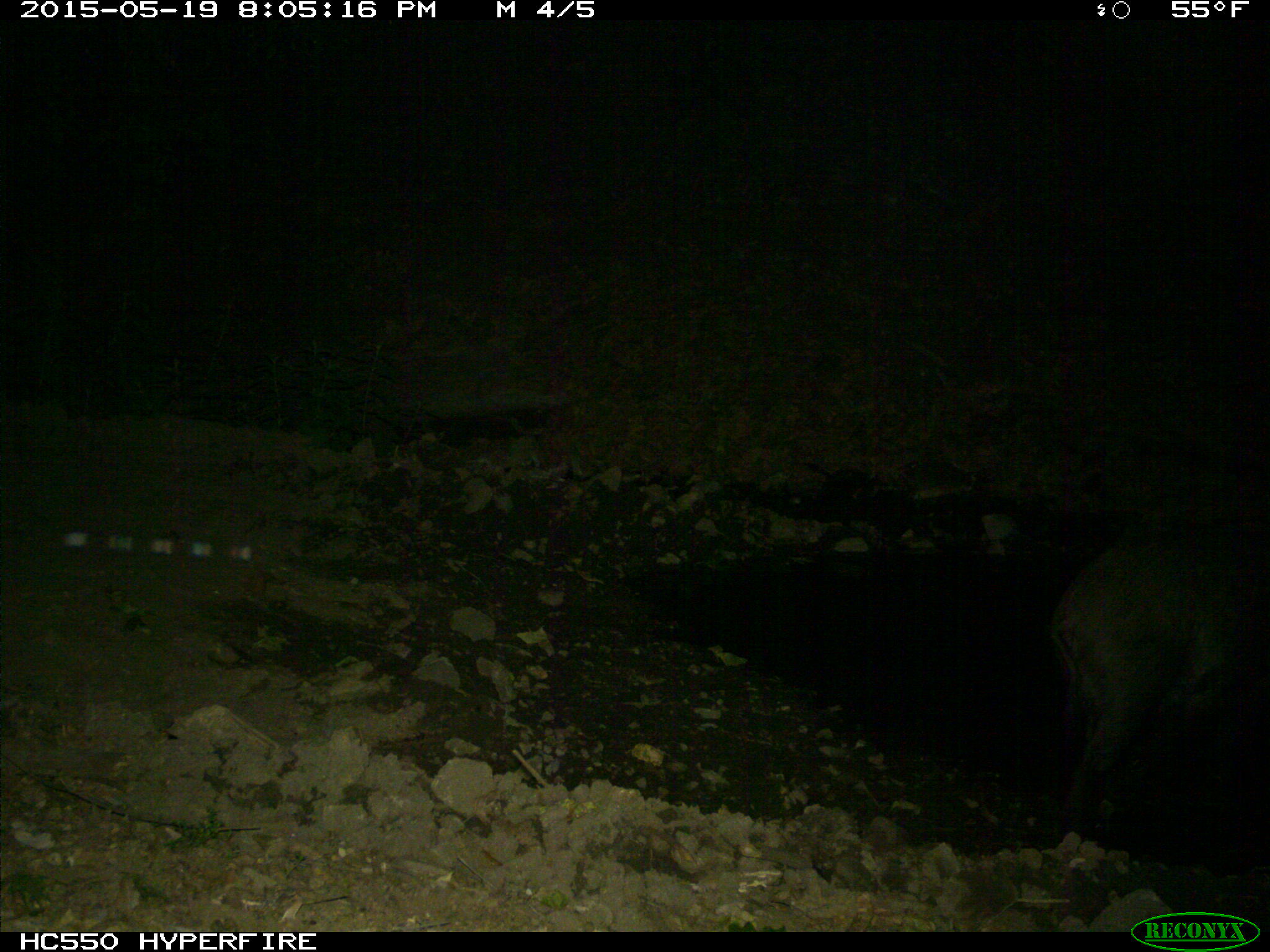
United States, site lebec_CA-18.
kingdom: Animalia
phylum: Chordata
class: Mammalia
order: Artiodactyla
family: Suidae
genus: Sus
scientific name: Sus scrofa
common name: wild boar